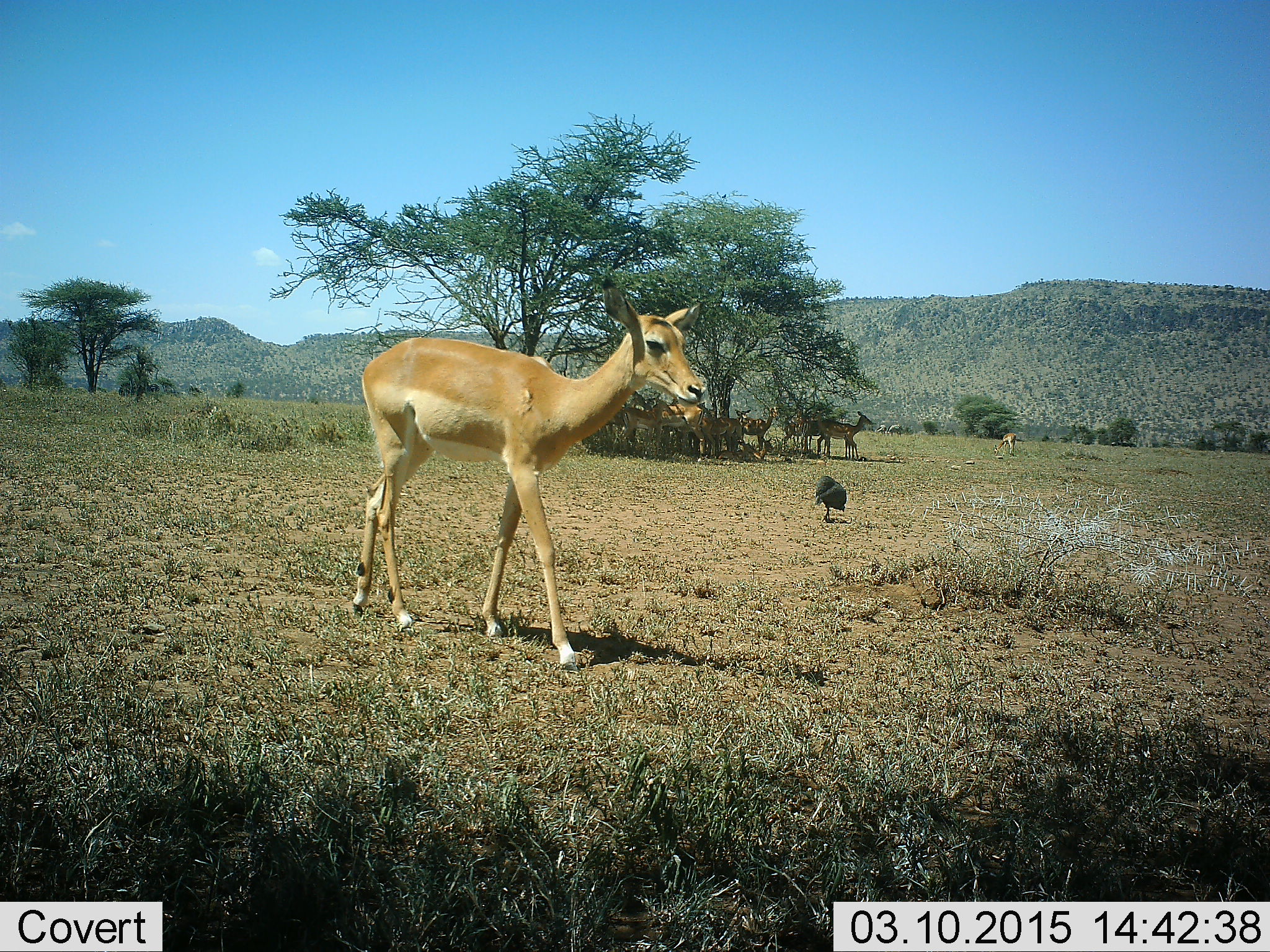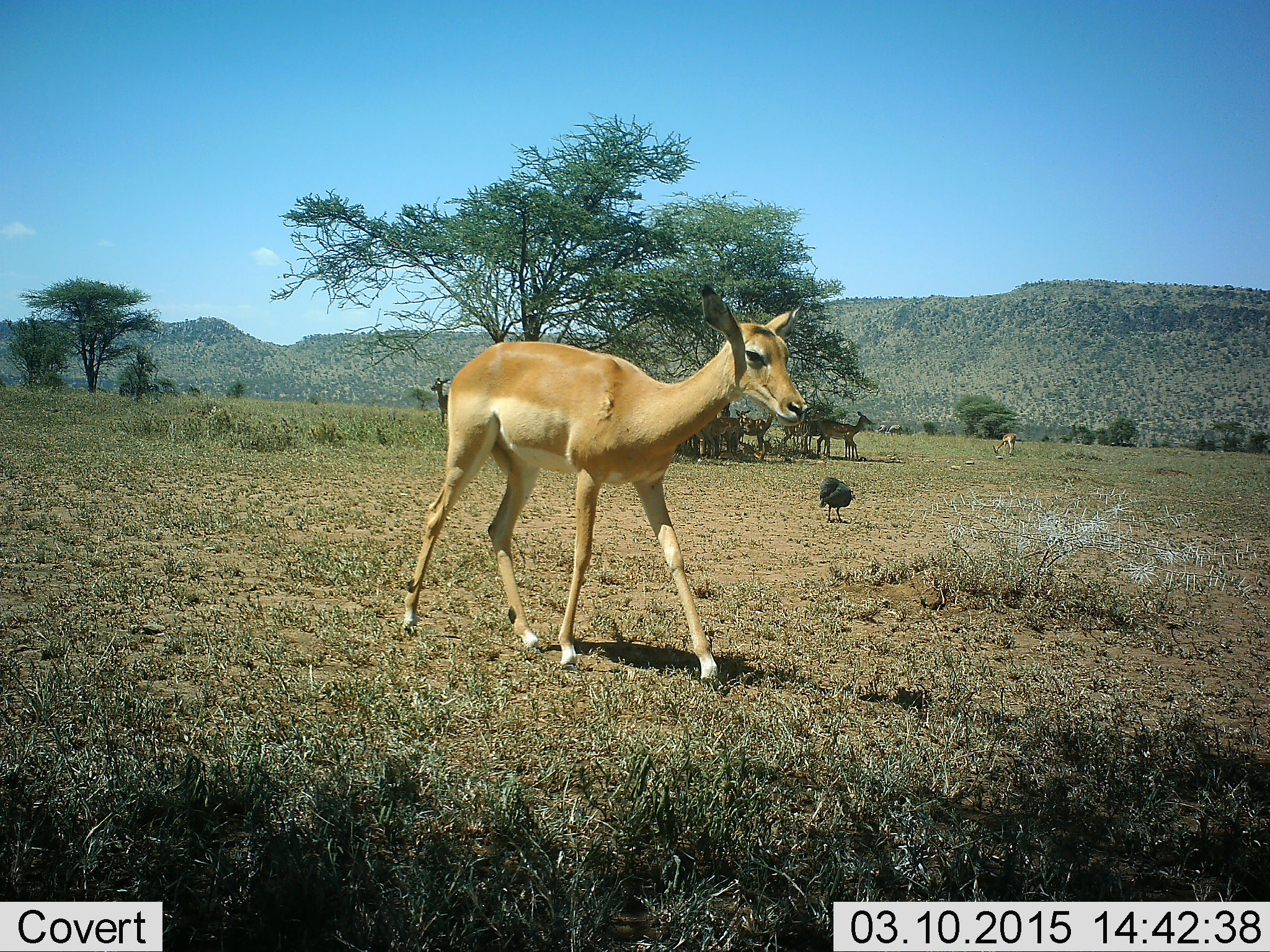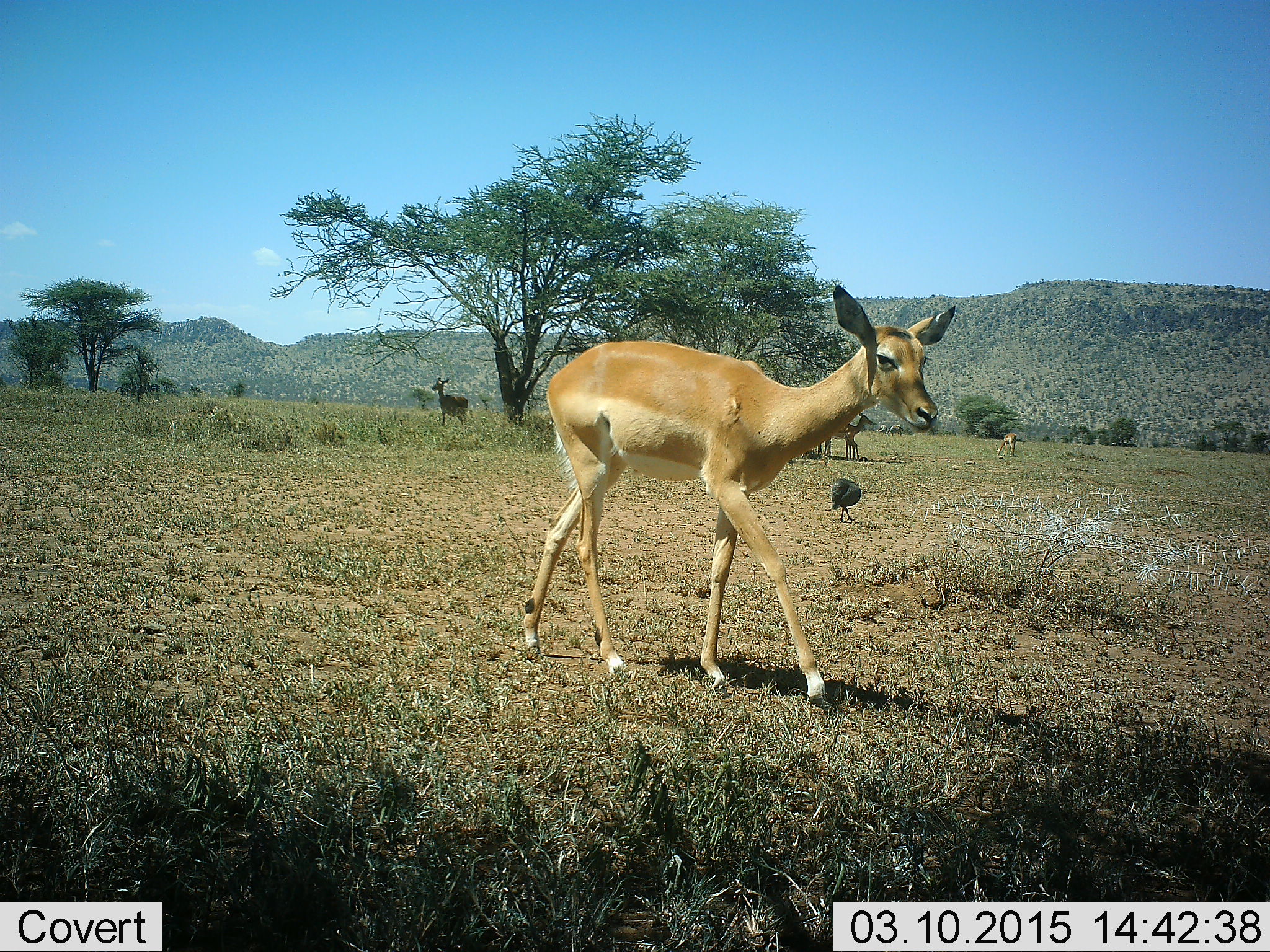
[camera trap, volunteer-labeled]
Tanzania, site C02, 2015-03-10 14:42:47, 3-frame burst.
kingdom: Animalia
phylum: Chordata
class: Aves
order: Galliformes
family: Numididae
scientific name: Numididae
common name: guinea fowl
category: guineafowl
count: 1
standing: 15%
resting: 0%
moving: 77%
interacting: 0%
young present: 0%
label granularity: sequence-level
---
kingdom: Animalia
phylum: Chordata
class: Mammalia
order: Artiodactyla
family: Bovidae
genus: Aepyceros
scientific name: Aepyceros melampus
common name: impala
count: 11-50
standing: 83%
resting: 33%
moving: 100%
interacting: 6%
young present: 17%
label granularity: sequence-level